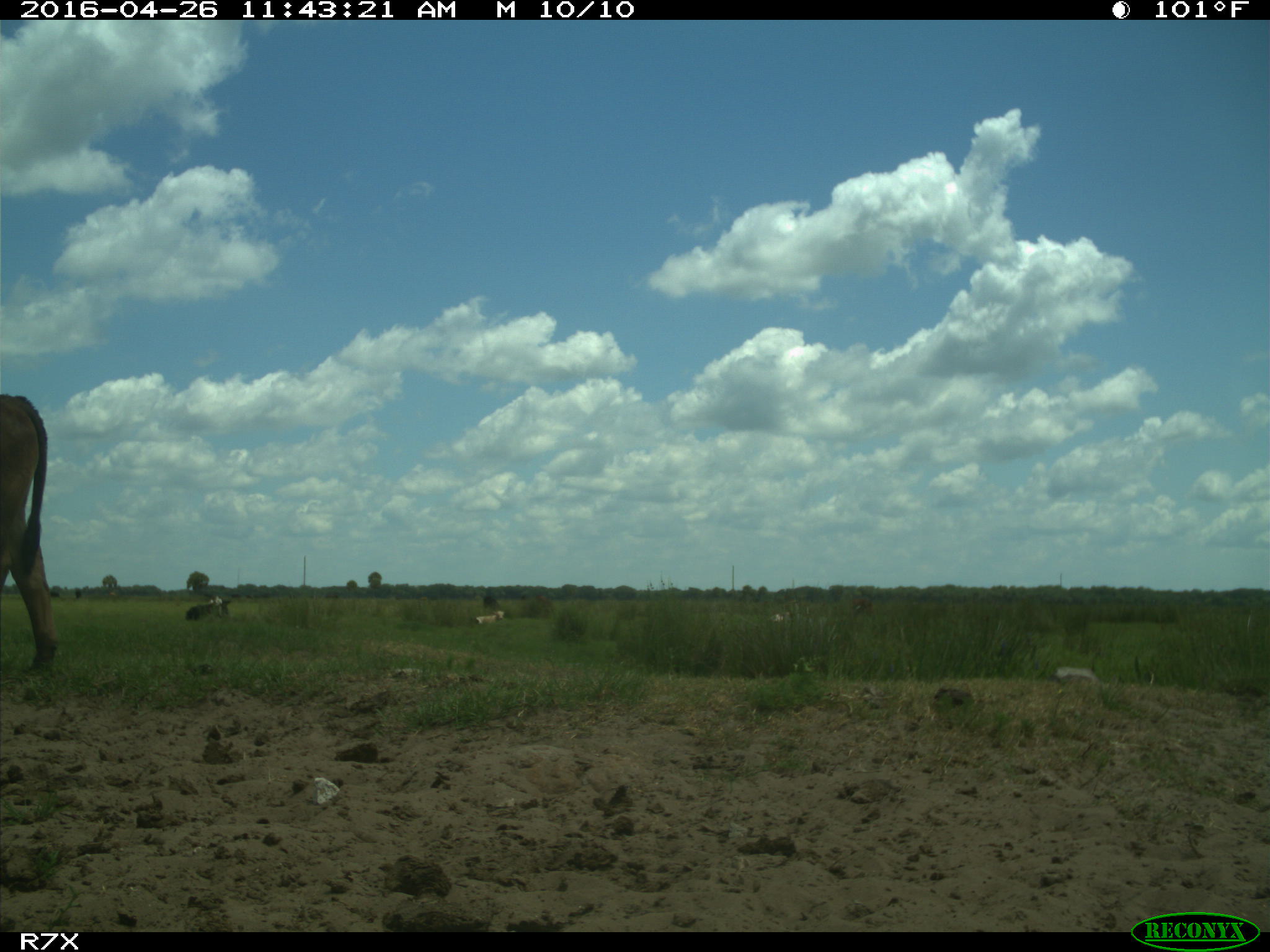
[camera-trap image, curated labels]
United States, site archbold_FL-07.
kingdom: Animalia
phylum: Chordata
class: Mammalia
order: Artiodactyla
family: Bovidae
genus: Bos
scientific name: Bos taurus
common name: domestic cow